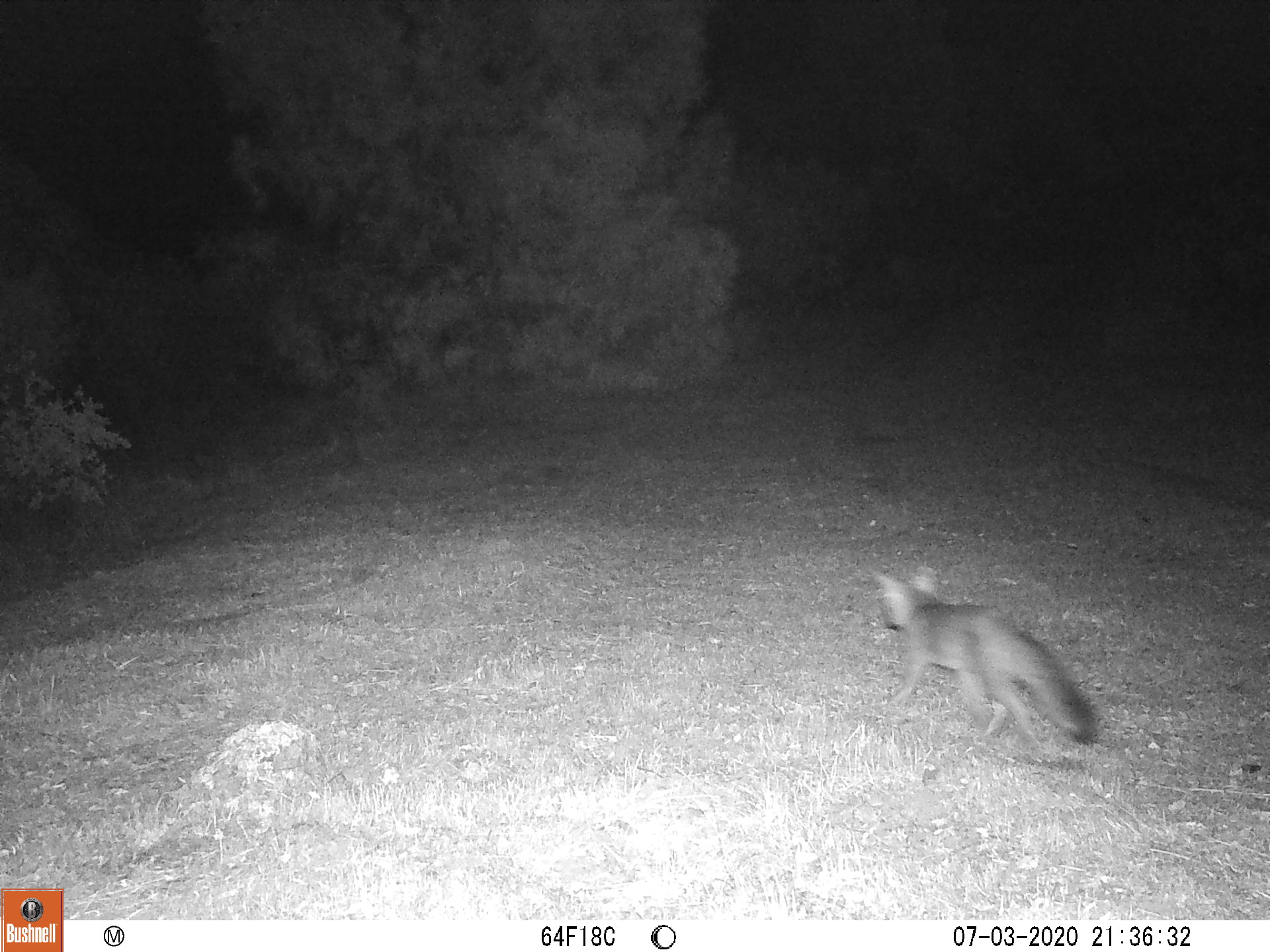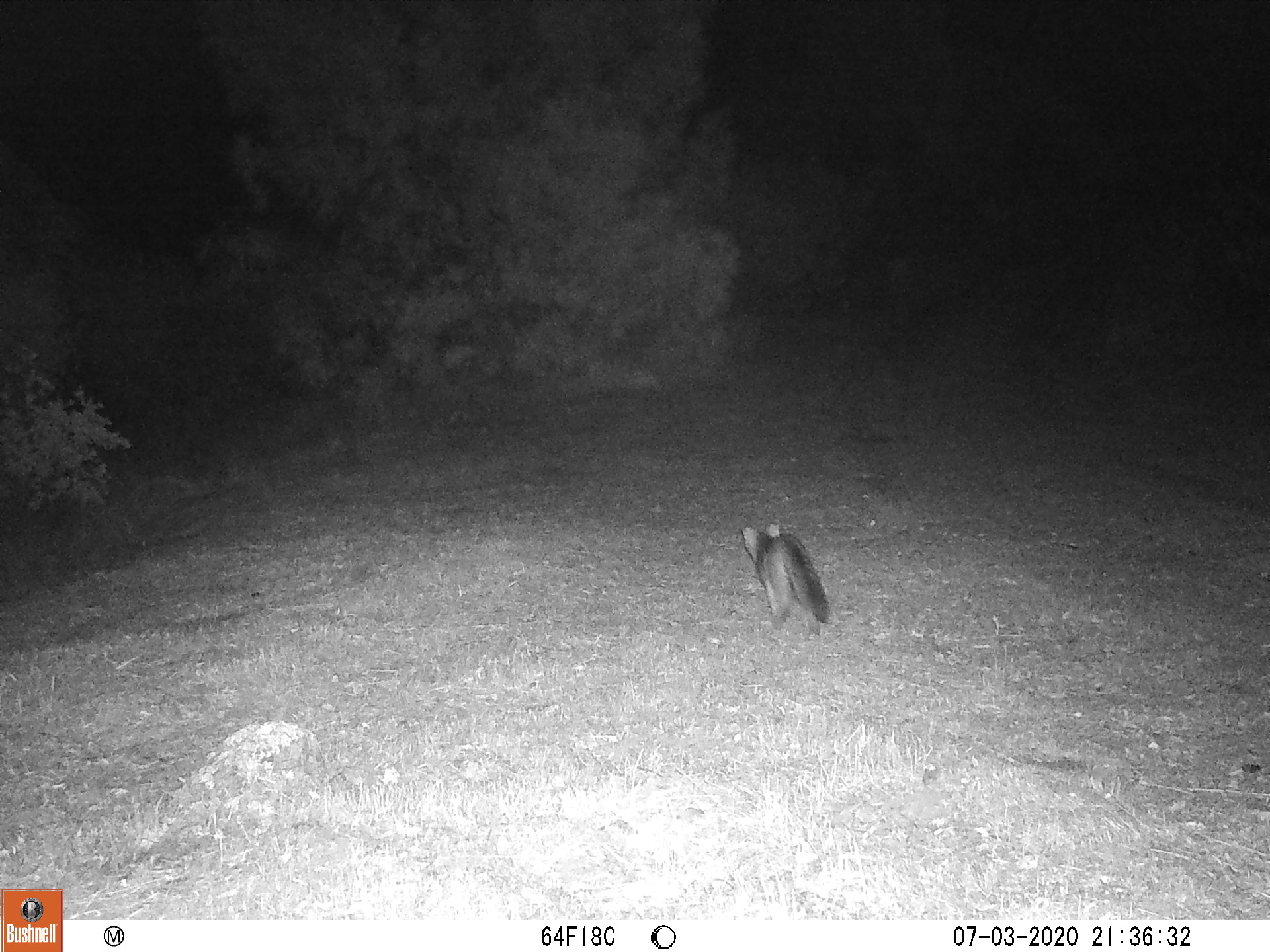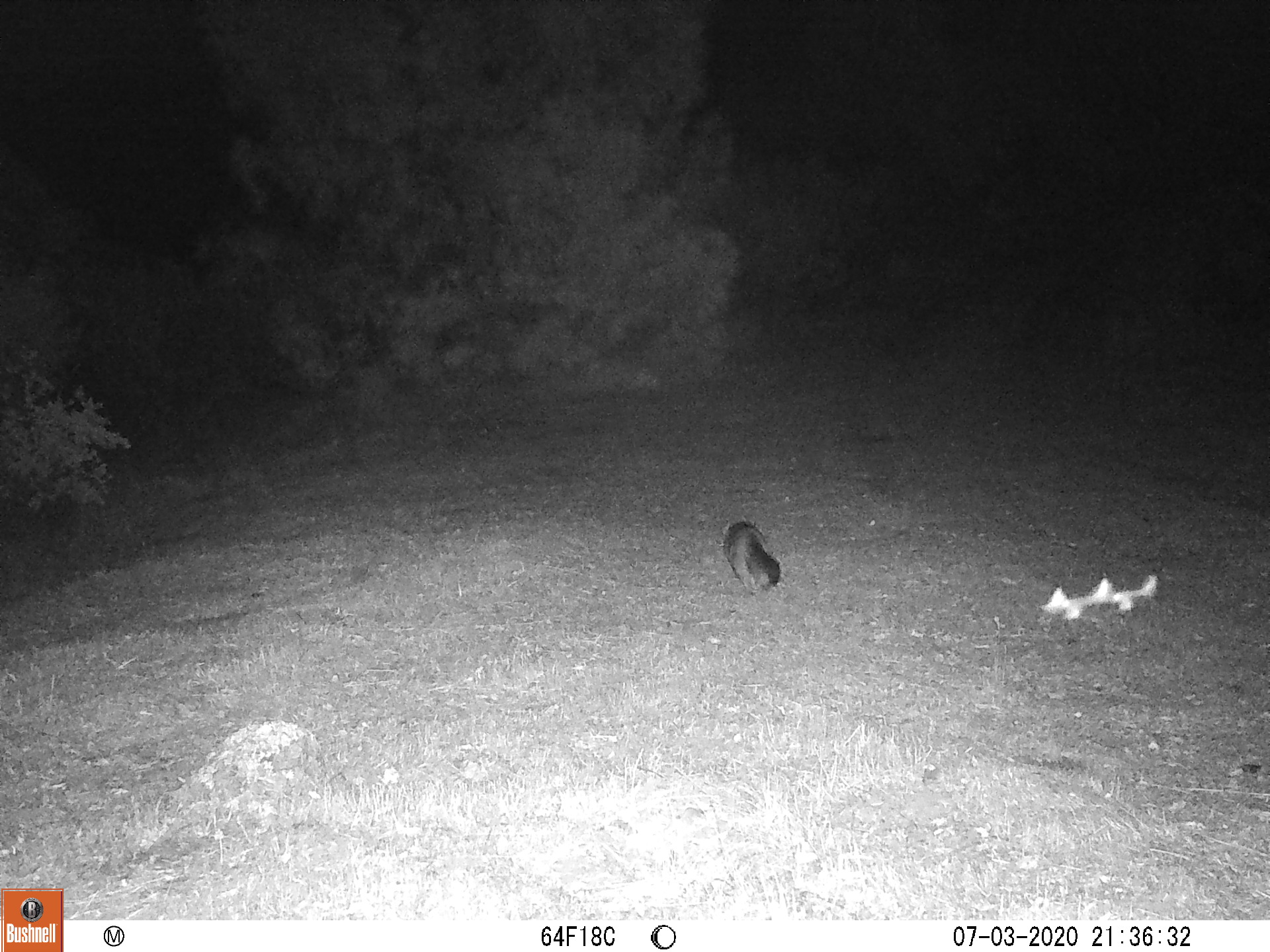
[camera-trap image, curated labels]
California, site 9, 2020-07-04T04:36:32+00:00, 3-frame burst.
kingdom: Animalia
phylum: Chordata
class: Mammalia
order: Carnivora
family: Canidae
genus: Urocyon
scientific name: Urocyon cinereoargenteus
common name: gray fox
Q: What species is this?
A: Gray fox (Urocyon cinereoargenteus).